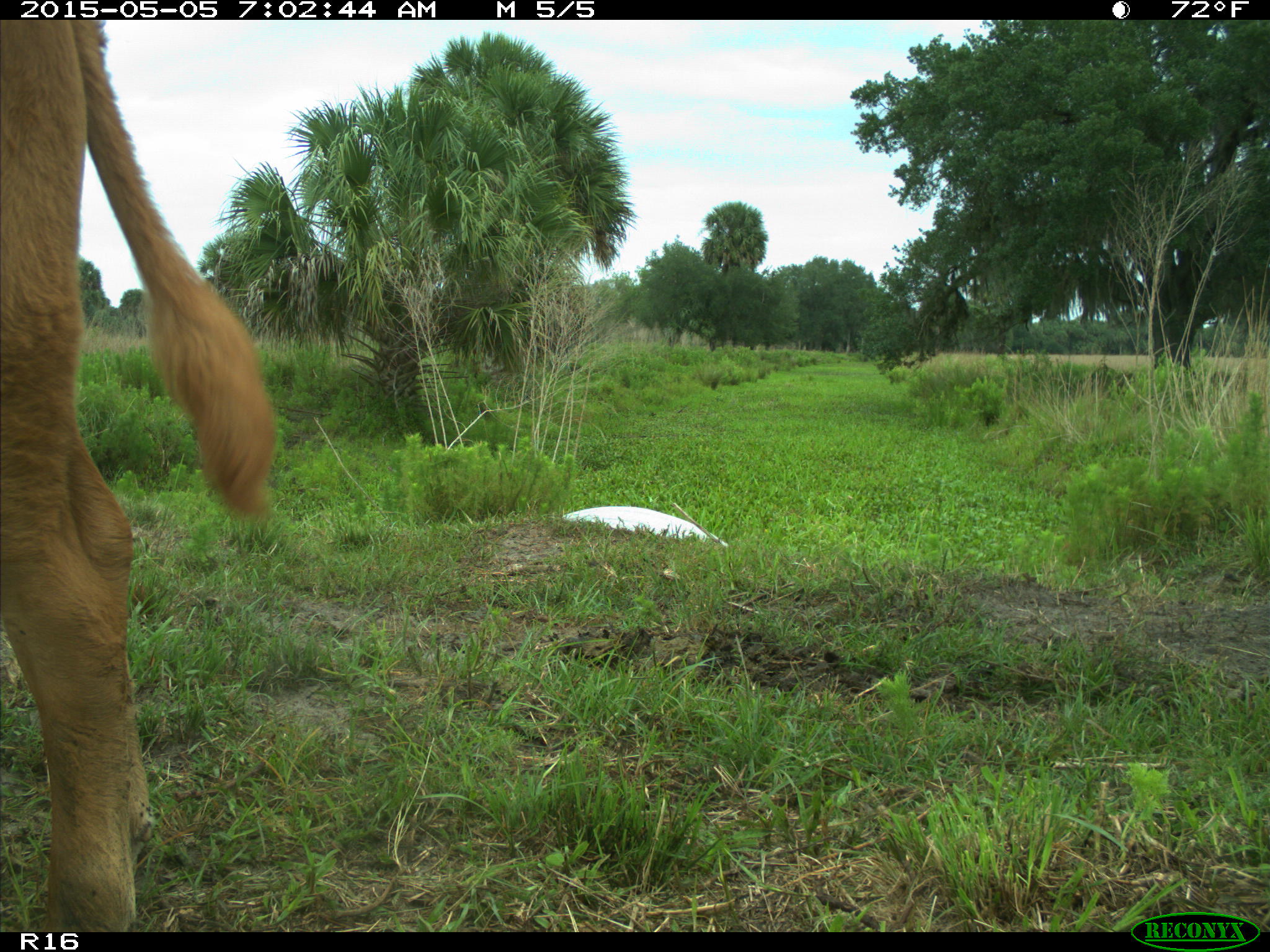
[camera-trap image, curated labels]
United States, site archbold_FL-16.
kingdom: Animalia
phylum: Chordata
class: Mammalia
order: Artiodactyla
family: Bovidae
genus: Bos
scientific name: Bos taurus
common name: domestic cow